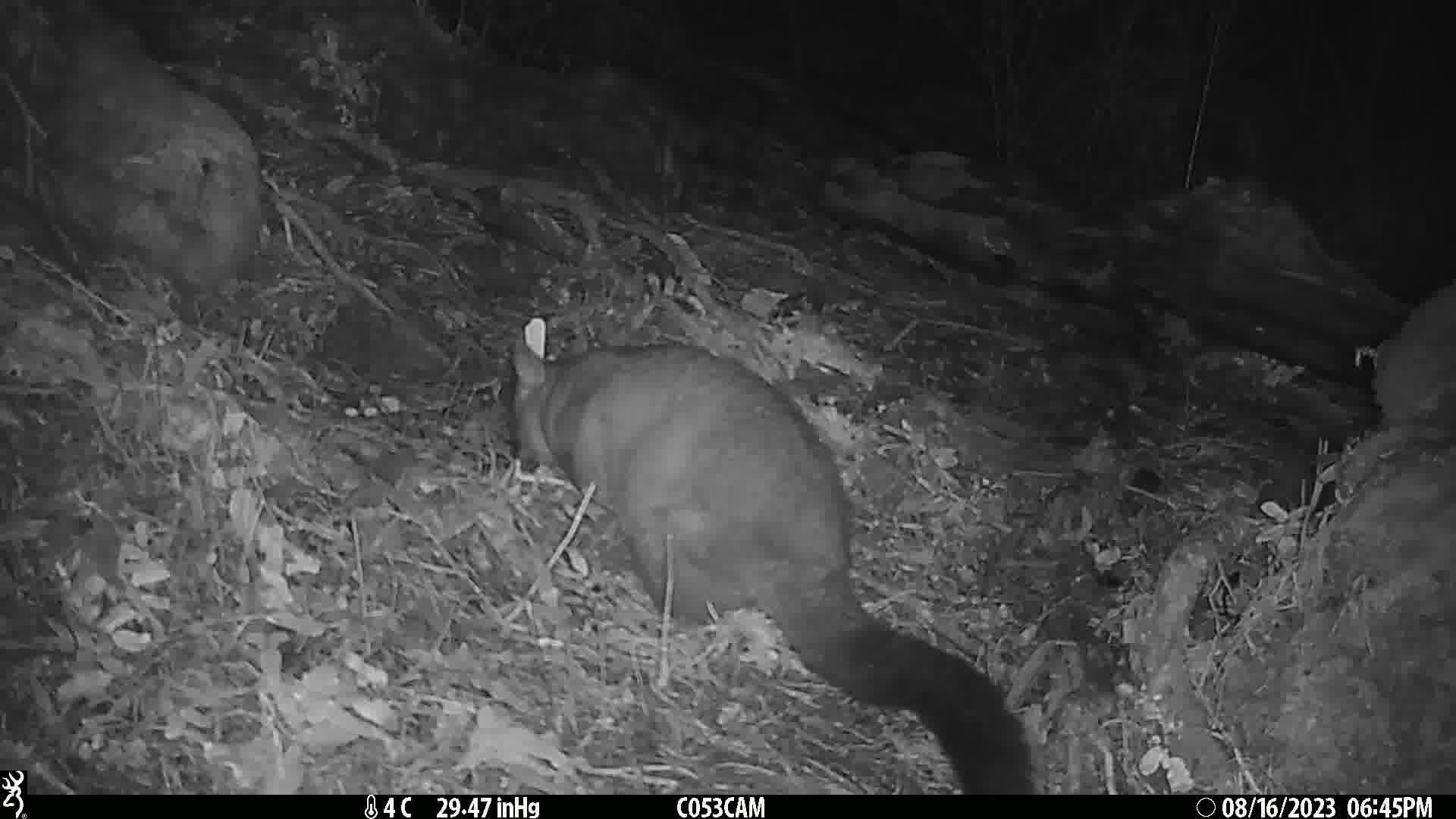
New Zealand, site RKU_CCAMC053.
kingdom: Animalia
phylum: Chordata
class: Mammalia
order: Diprotodontia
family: Phalangeridae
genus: Trichosurus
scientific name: Trichosurus vulpecula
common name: common brushtail possum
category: possum